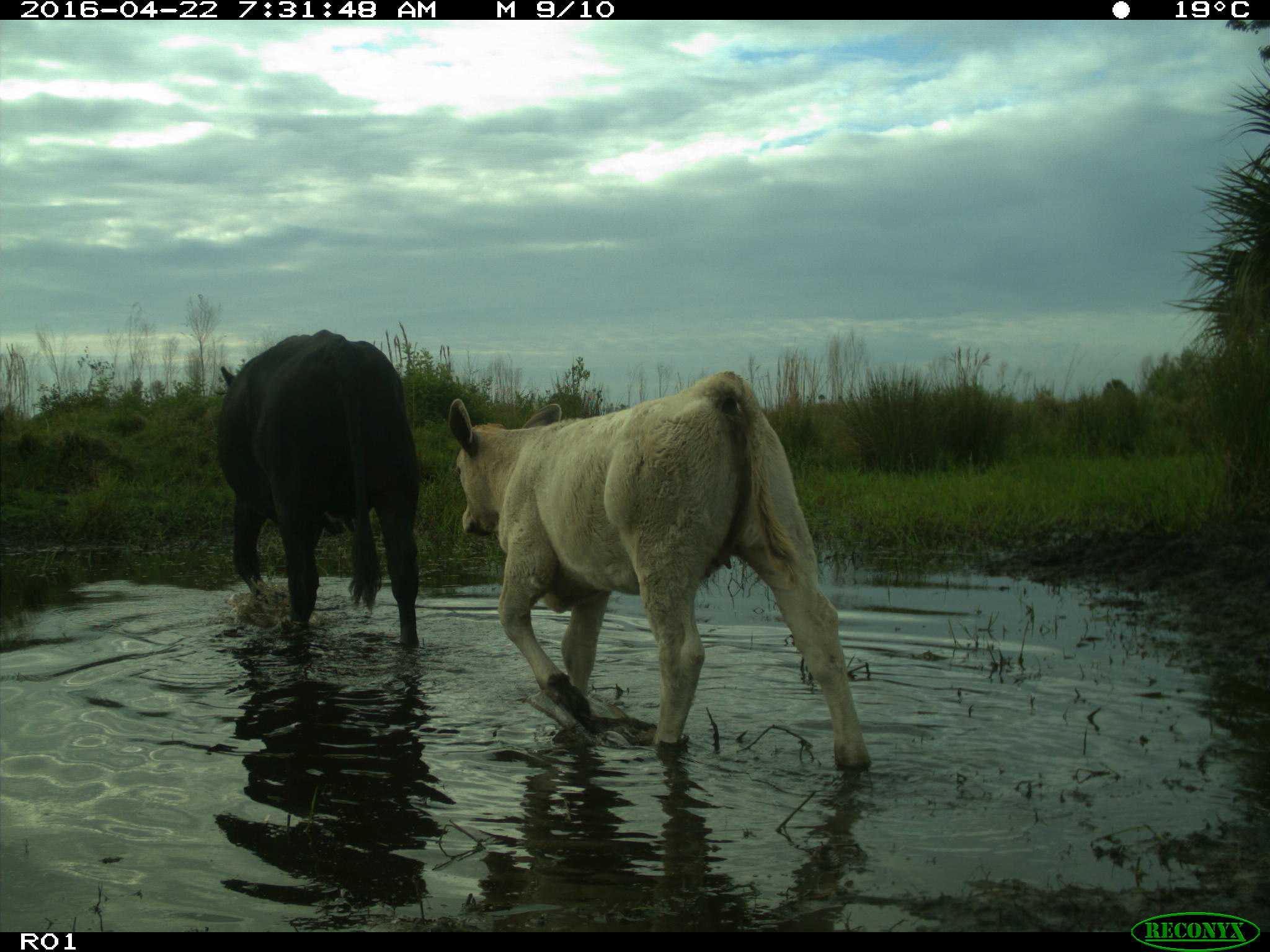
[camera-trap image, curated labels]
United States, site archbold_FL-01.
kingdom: Animalia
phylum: Chordata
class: Mammalia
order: Artiodactyla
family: Bovidae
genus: Bos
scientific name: Bos taurus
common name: domestic cow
Bos taurus (domestic cow).